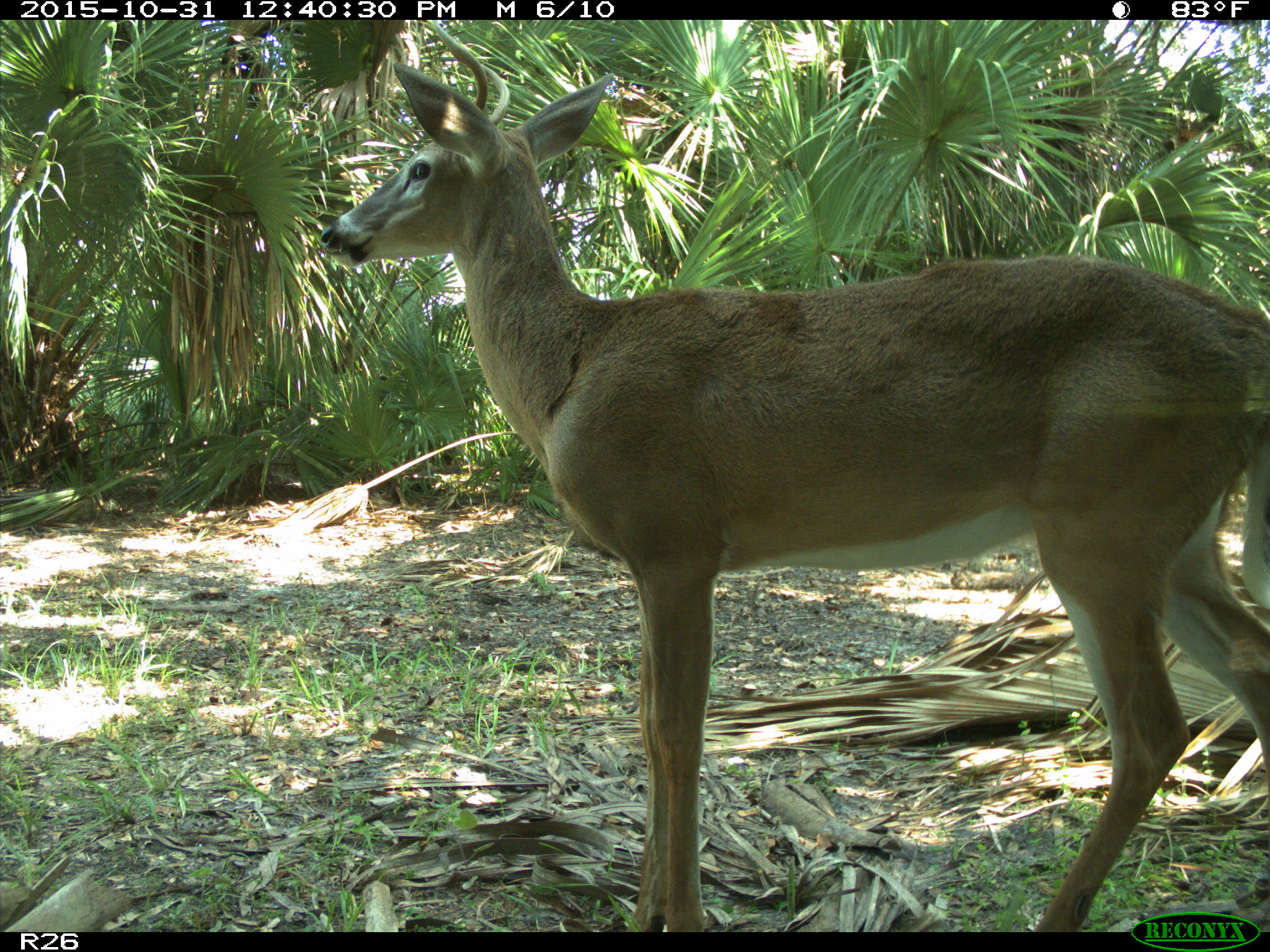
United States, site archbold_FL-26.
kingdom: Animalia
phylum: Chordata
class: Mammalia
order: Artiodactyla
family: Cervidae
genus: Odocoileus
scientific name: Odocoileus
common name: deer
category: unidentified deer